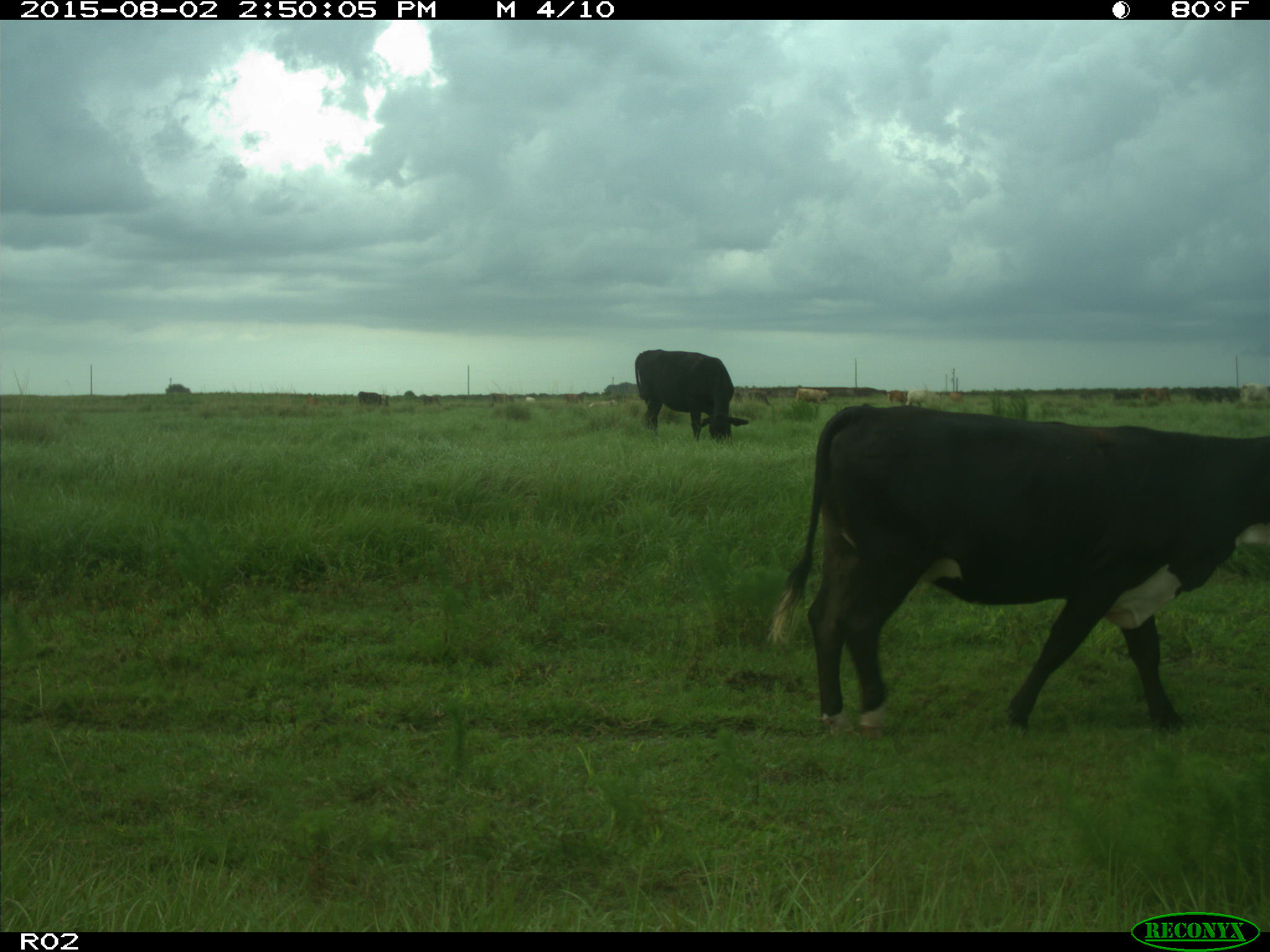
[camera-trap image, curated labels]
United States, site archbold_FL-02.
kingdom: Animalia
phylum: Chordata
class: Mammalia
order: Artiodactyla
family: Bovidae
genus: Bos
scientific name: Bos taurus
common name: domestic cow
Bos taurus (domestic cow).